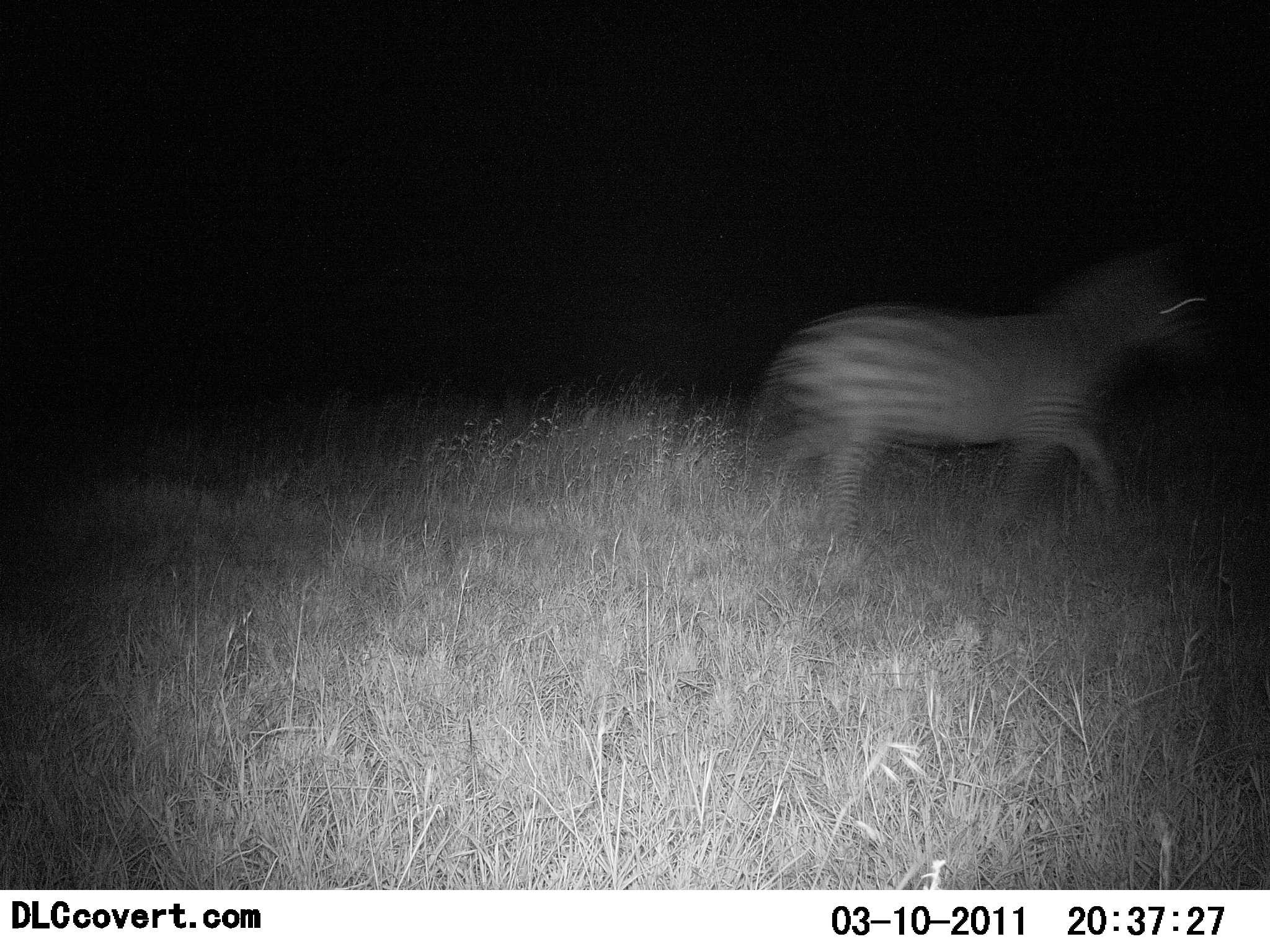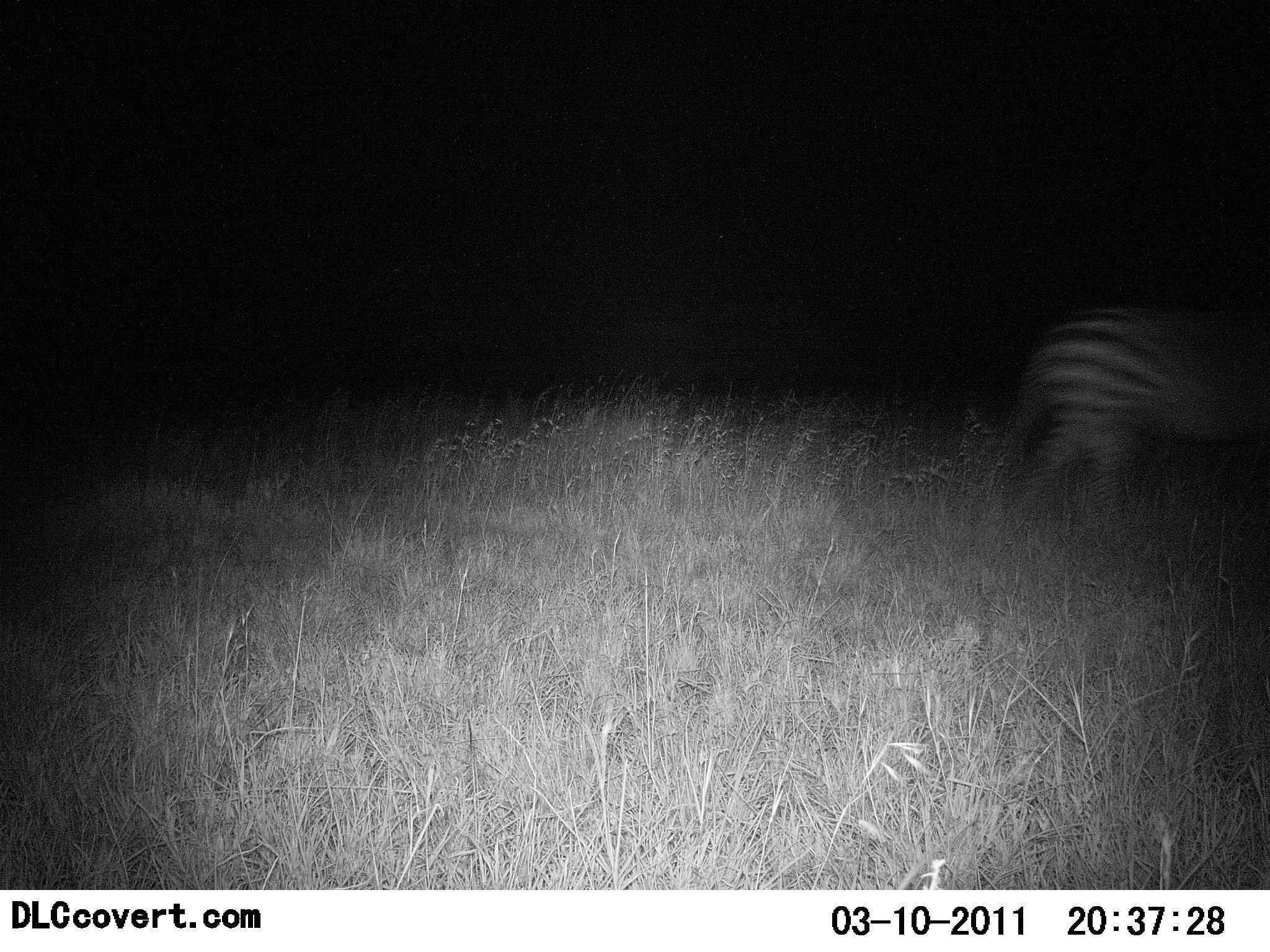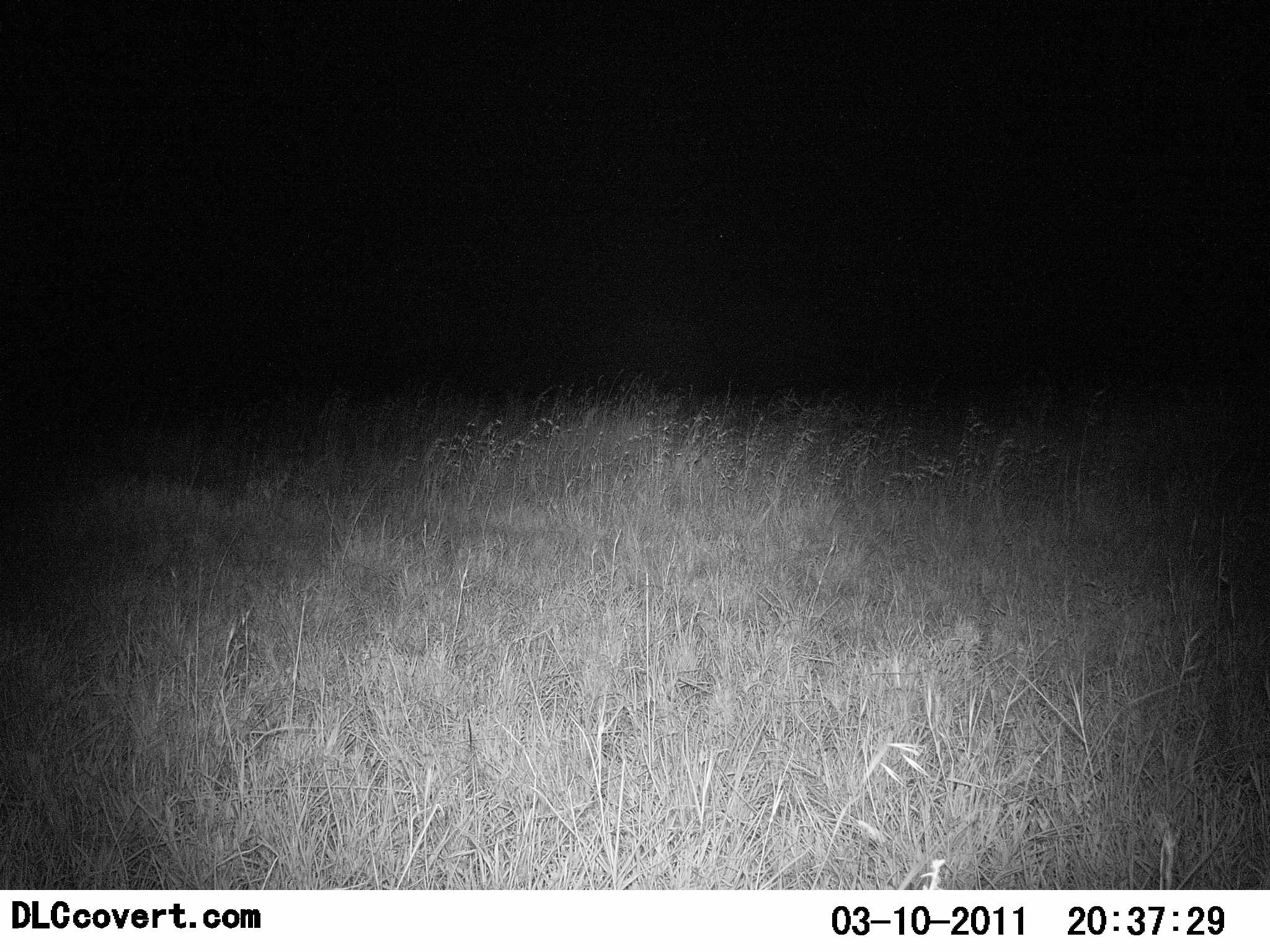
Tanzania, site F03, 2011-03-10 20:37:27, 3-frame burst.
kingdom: Animalia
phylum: Chordata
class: Mammalia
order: Perissodactyla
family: Equidae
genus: Equus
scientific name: Equus quagga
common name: plains zebra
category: zebra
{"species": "zebra (plains zebra) (Equus quagga)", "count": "1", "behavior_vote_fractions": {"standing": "0%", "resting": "0%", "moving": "100%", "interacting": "0%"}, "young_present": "0%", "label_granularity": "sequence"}